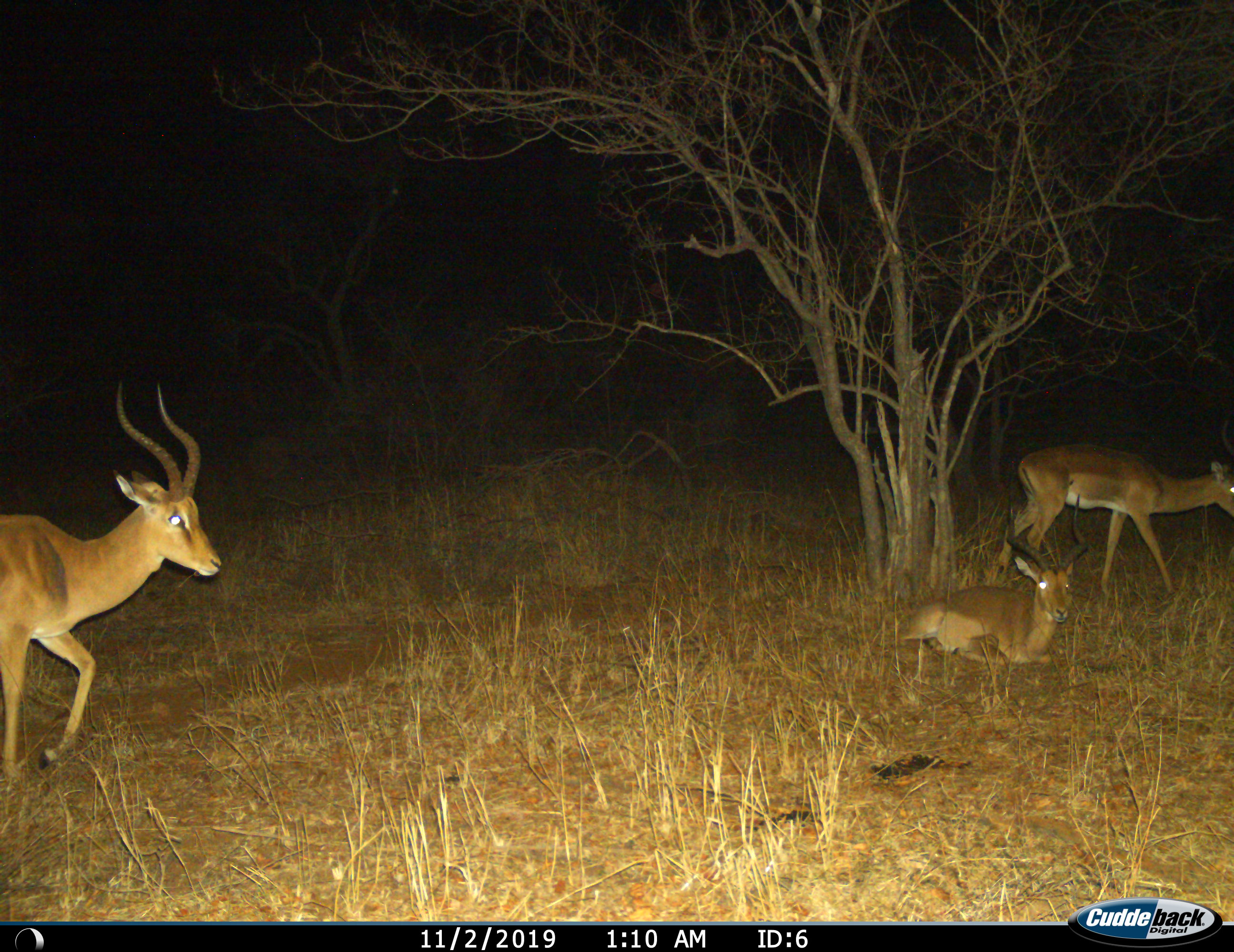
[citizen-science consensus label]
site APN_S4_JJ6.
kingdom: Animalia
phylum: Chordata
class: Mammalia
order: Artiodactyla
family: Bovidae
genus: Aepyceros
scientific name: Aepyceros melampus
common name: impala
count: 3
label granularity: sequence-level